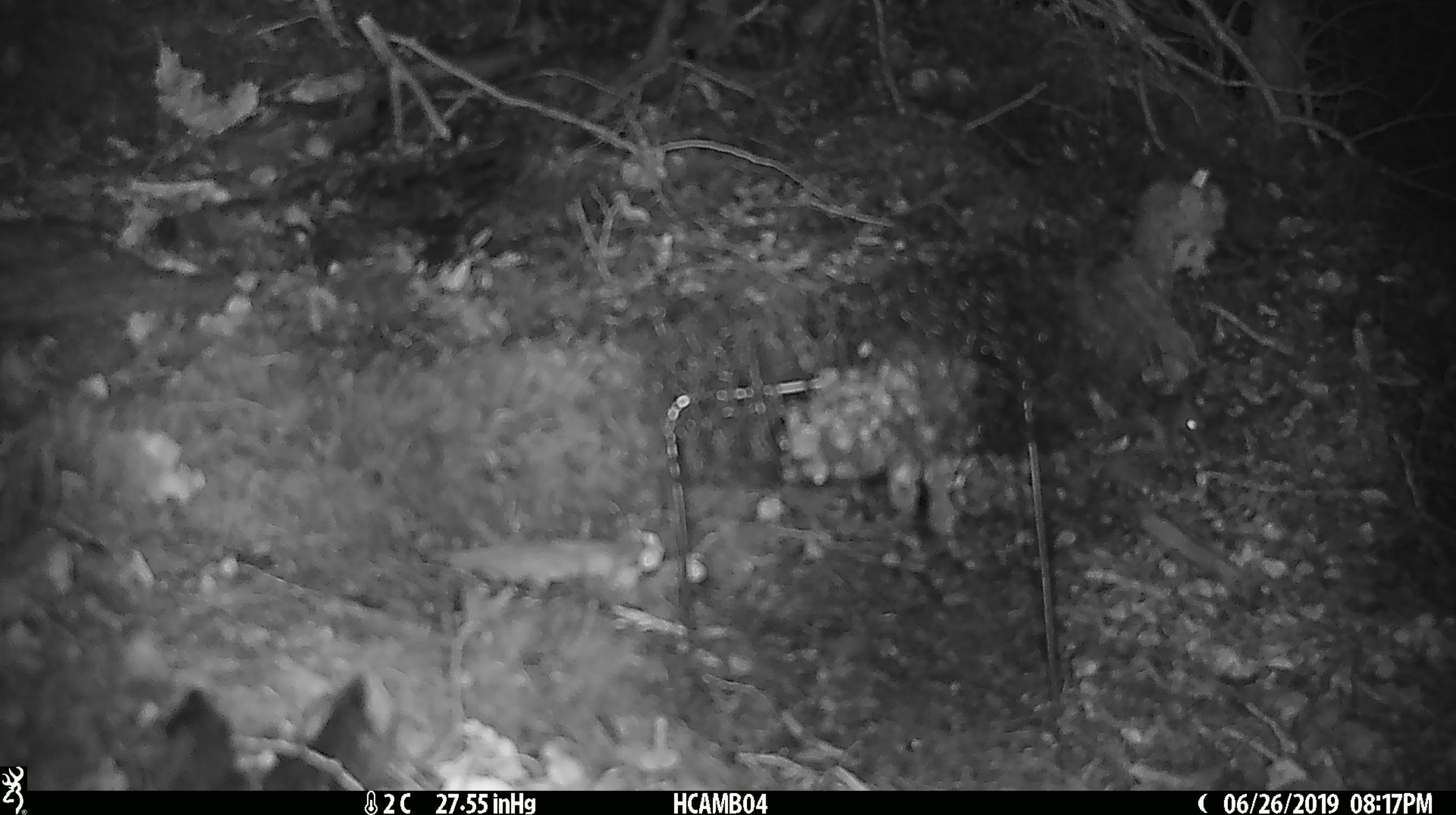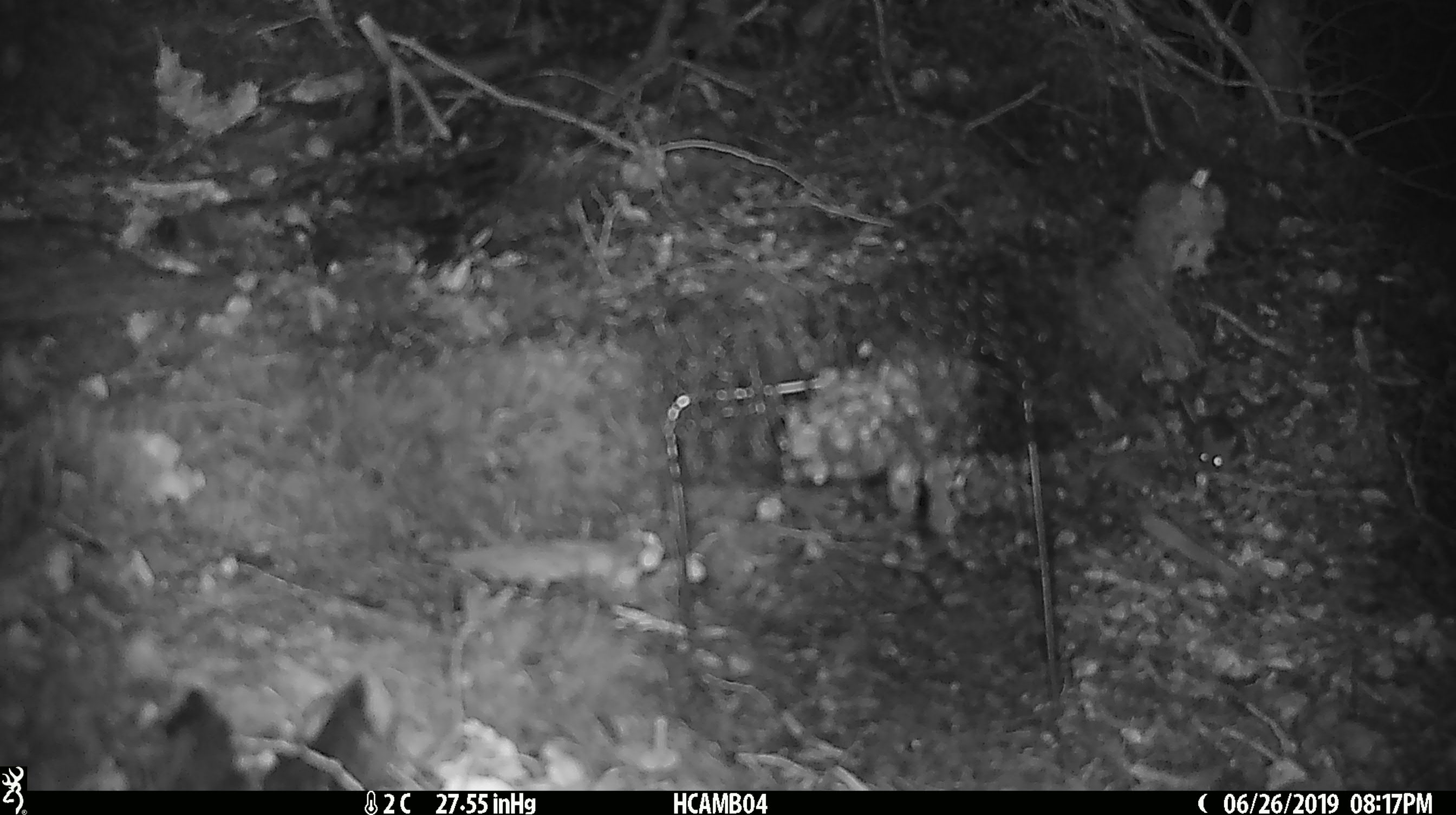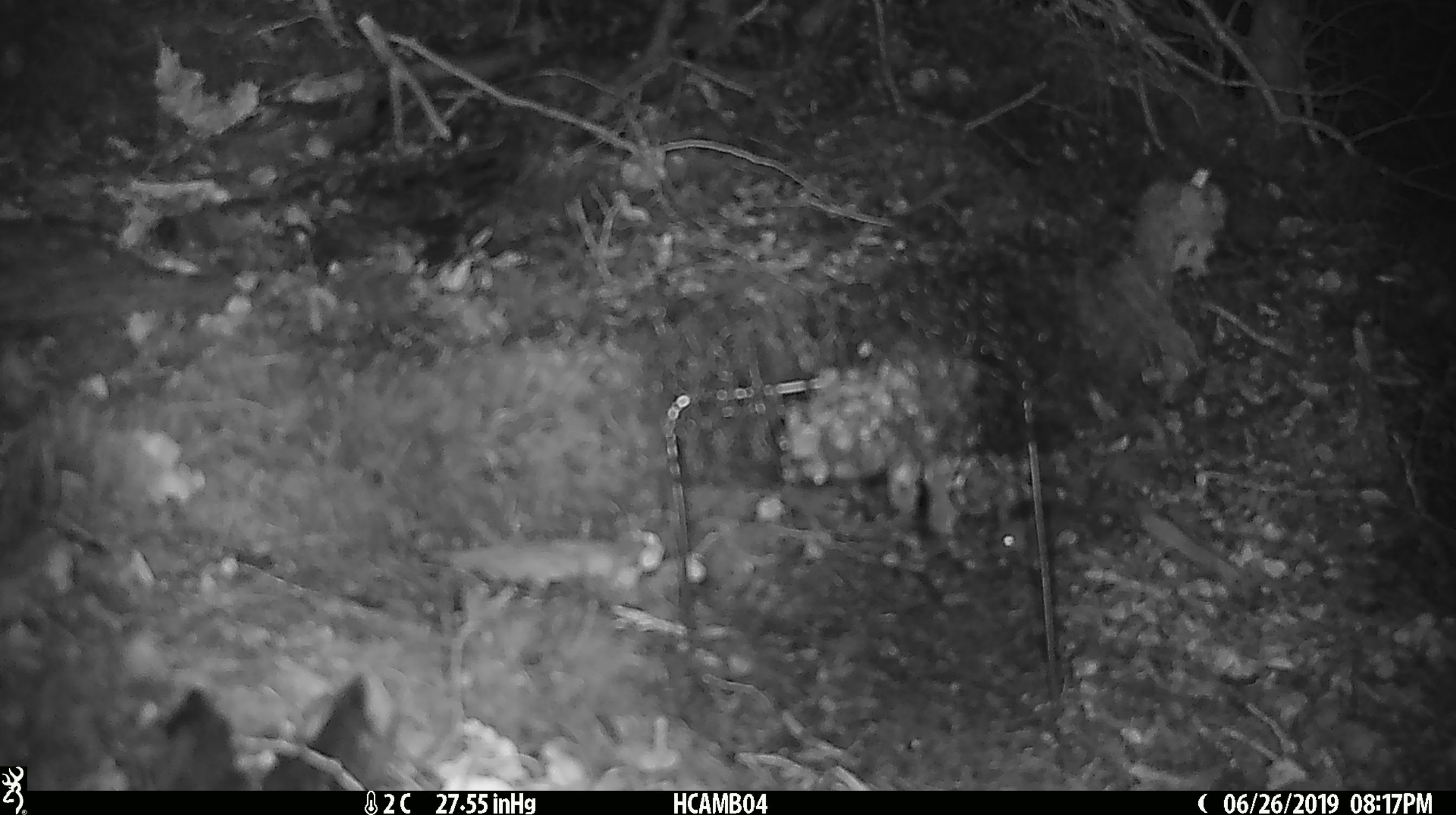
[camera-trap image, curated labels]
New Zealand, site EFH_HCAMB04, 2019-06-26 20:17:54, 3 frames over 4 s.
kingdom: Animalia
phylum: Chordata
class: Mammalia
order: Rodentia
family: Muridae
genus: Mus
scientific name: Mus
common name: mouse